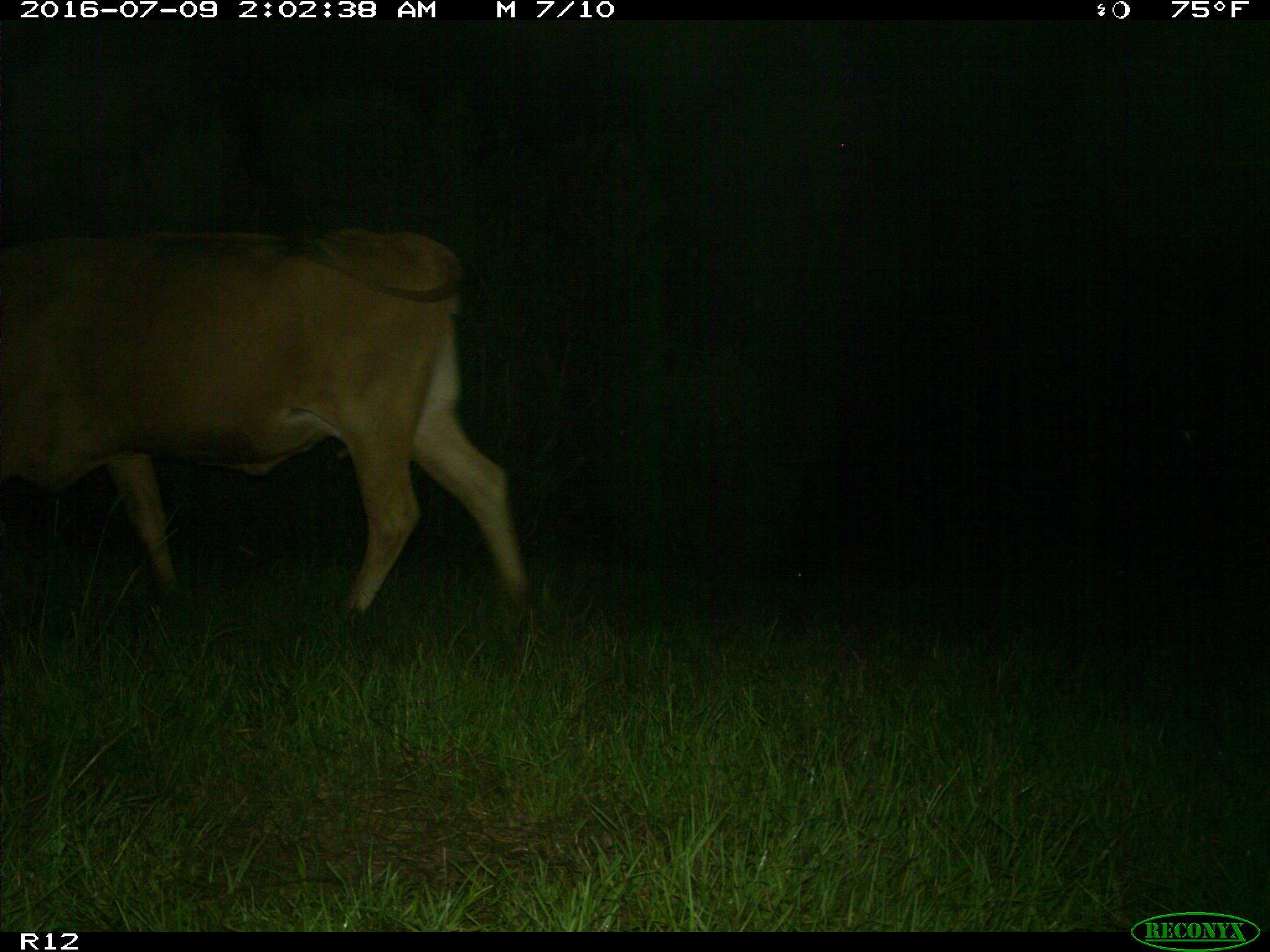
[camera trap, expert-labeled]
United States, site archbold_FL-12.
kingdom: Animalia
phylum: Chordata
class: Mammalia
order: Artiodactyla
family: Bovidae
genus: Bos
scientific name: Bos taurus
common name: domestic cow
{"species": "Bos taurus (domestic cow)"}